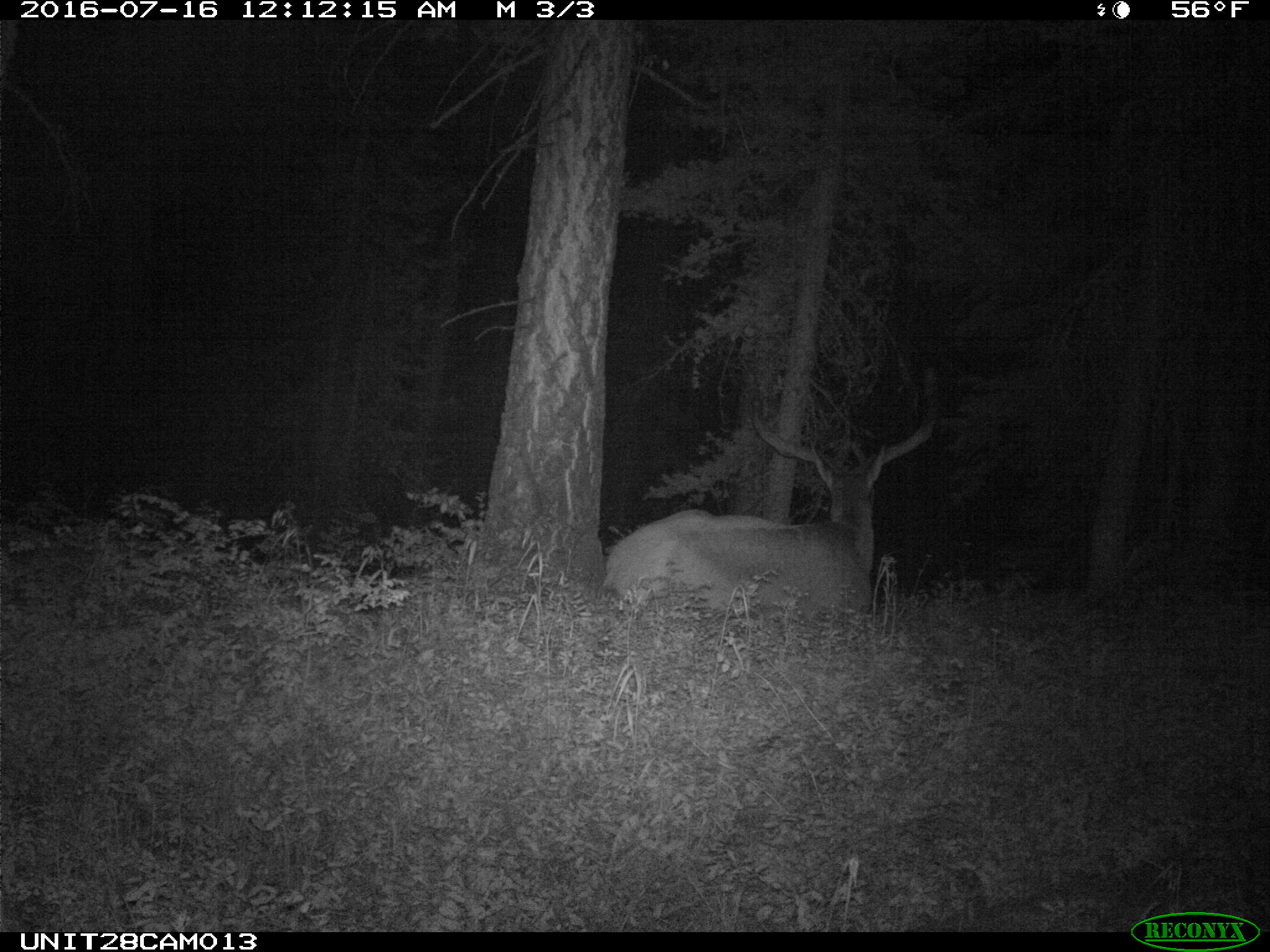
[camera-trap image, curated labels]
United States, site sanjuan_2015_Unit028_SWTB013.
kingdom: Animalia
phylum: Chordata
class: Mammalia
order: Artiodactyla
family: Cervidae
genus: Cervus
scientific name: Cervus elaphus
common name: red deer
Cervus elaphus (red deer).